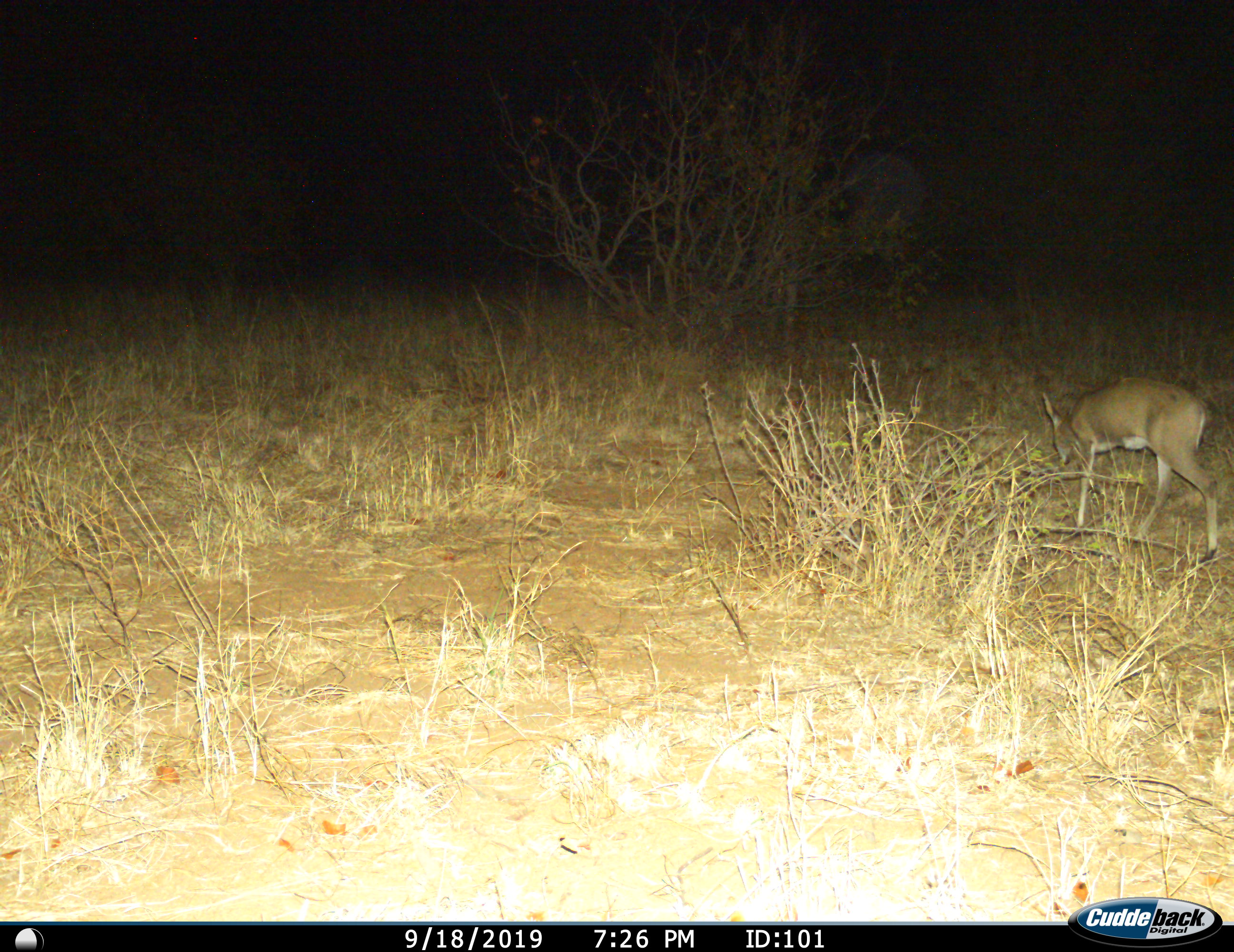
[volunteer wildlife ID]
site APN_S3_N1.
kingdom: Animalia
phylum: Chordata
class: Mammalia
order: Artiodactyla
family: Bovidae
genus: Sylvicapra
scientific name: Sylvicapra grimmia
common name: common duiker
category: duikercommongrey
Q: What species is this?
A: Duikercommongrey (common duiker) (Sylvicapra grimmia).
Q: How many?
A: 1.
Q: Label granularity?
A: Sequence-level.